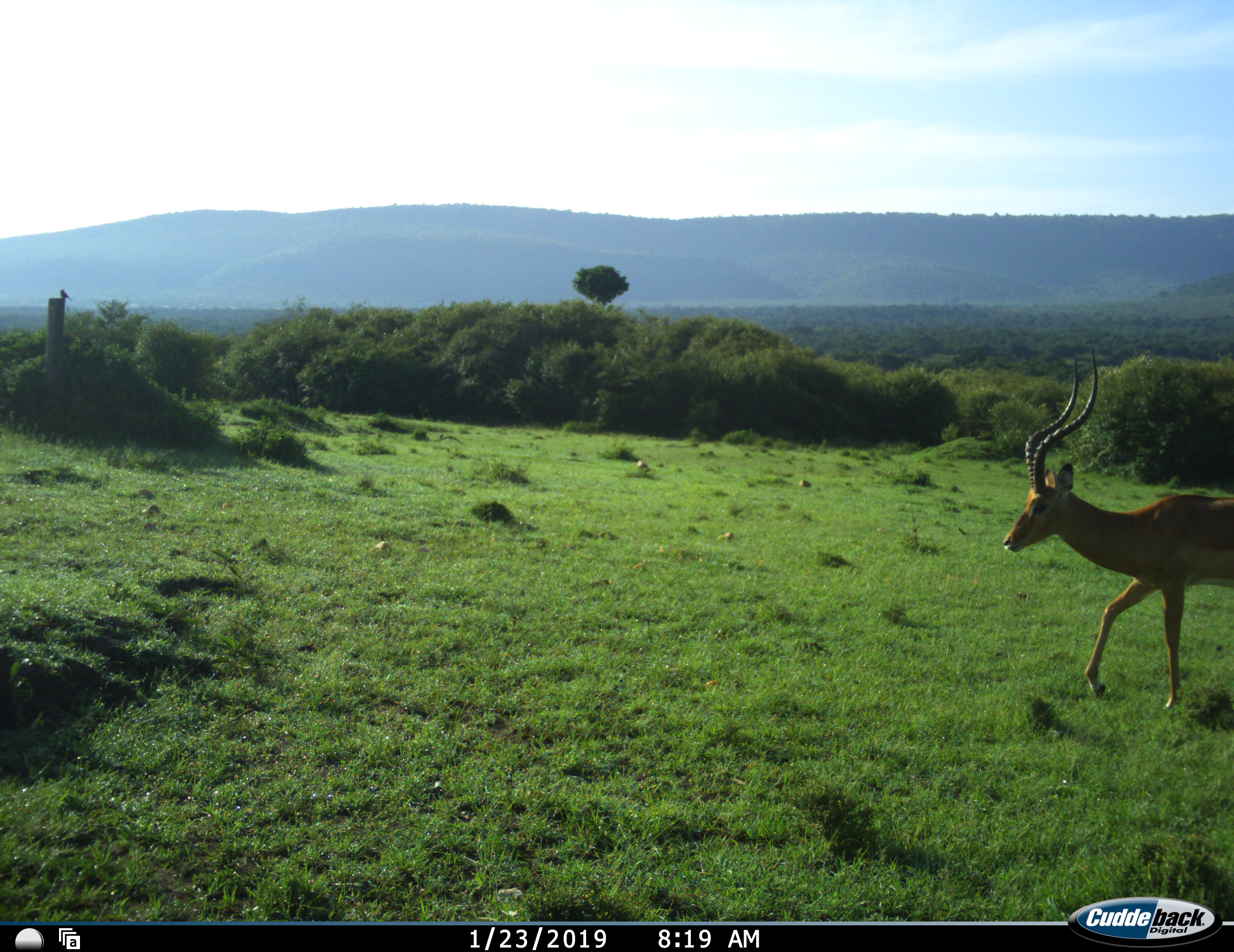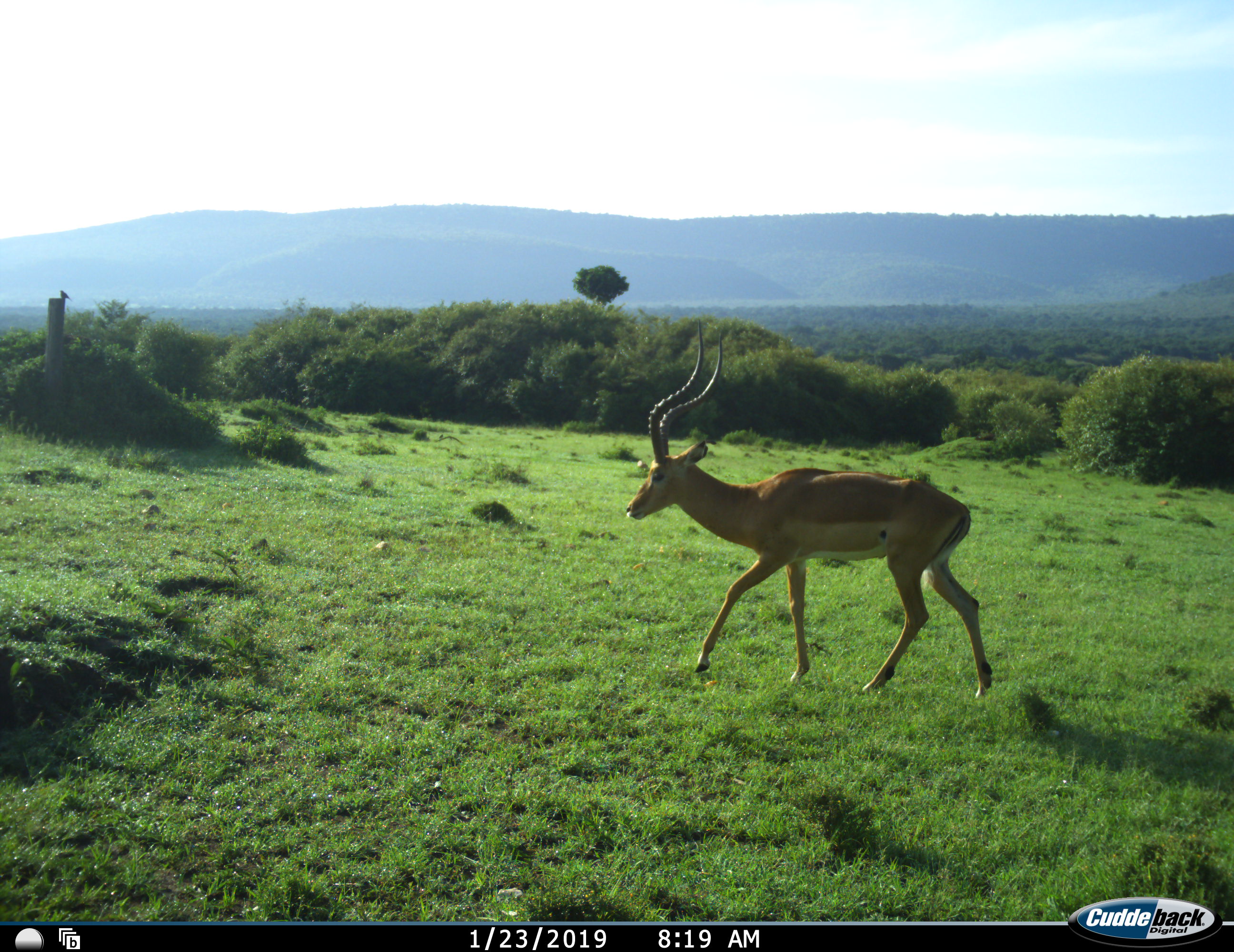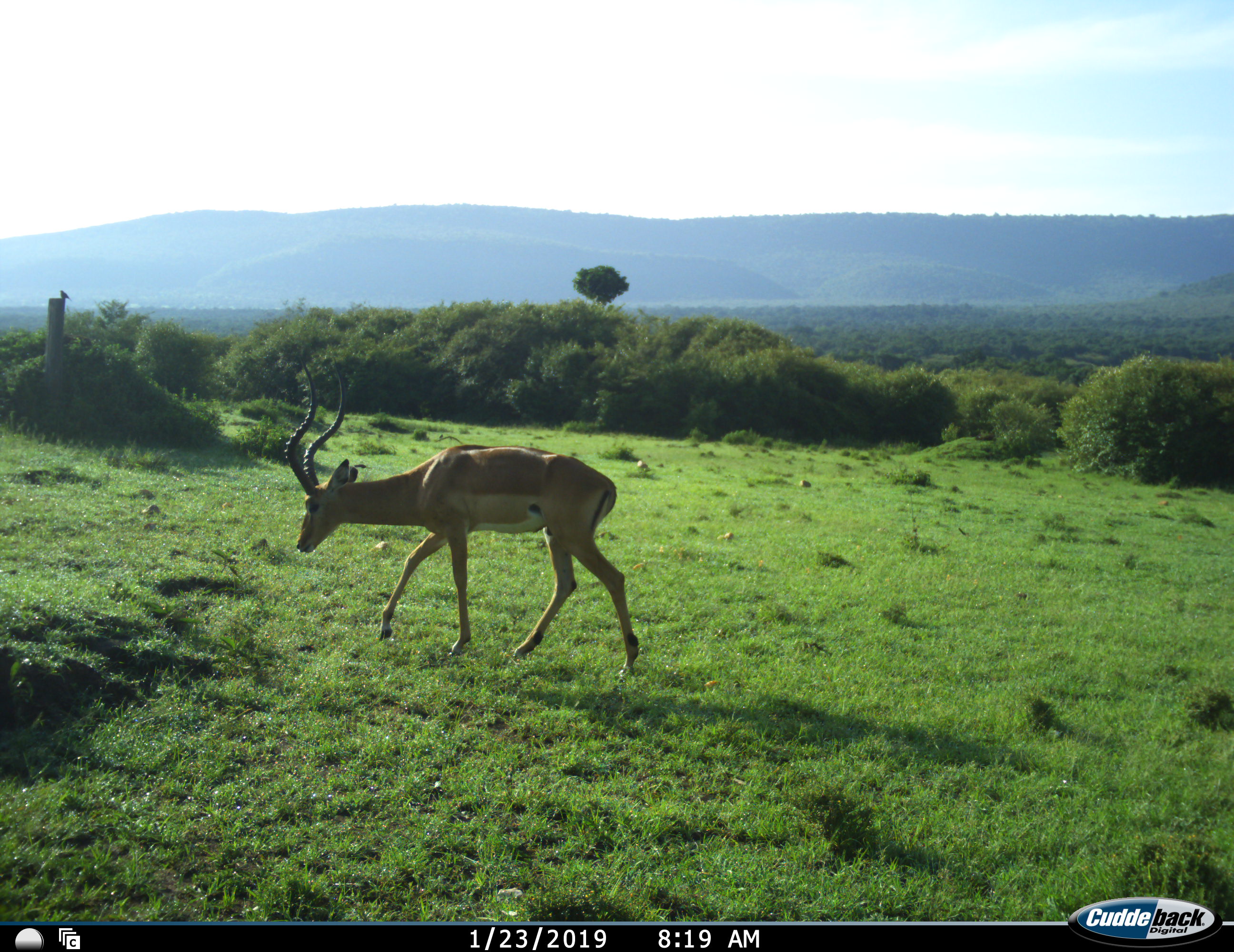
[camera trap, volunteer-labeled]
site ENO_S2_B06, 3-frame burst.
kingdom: Animalia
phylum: Chordata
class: Mammalia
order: Artiodactyla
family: Bovidae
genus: Aepyceros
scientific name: Aepyceros melampus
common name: impala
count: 1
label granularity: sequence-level